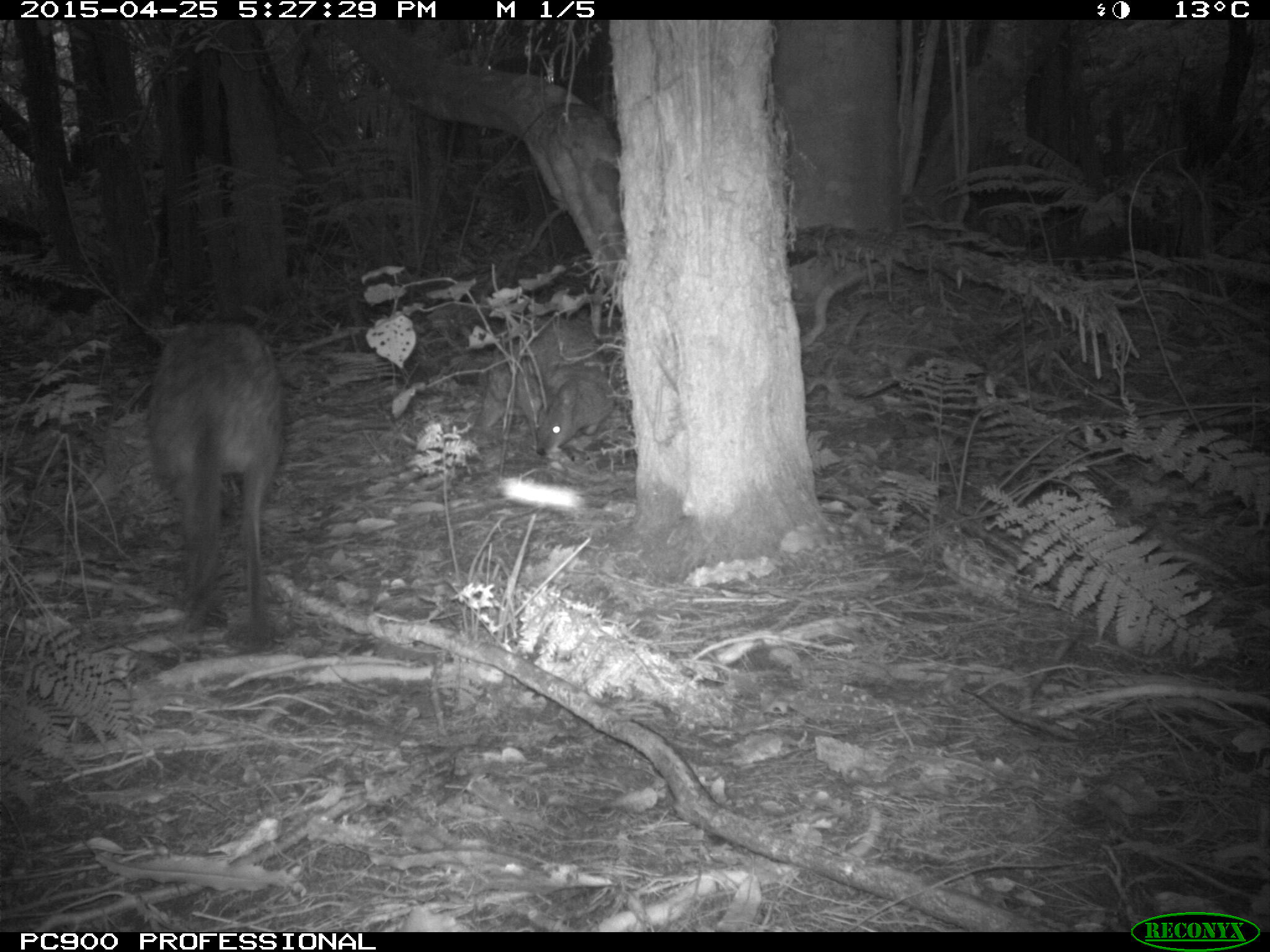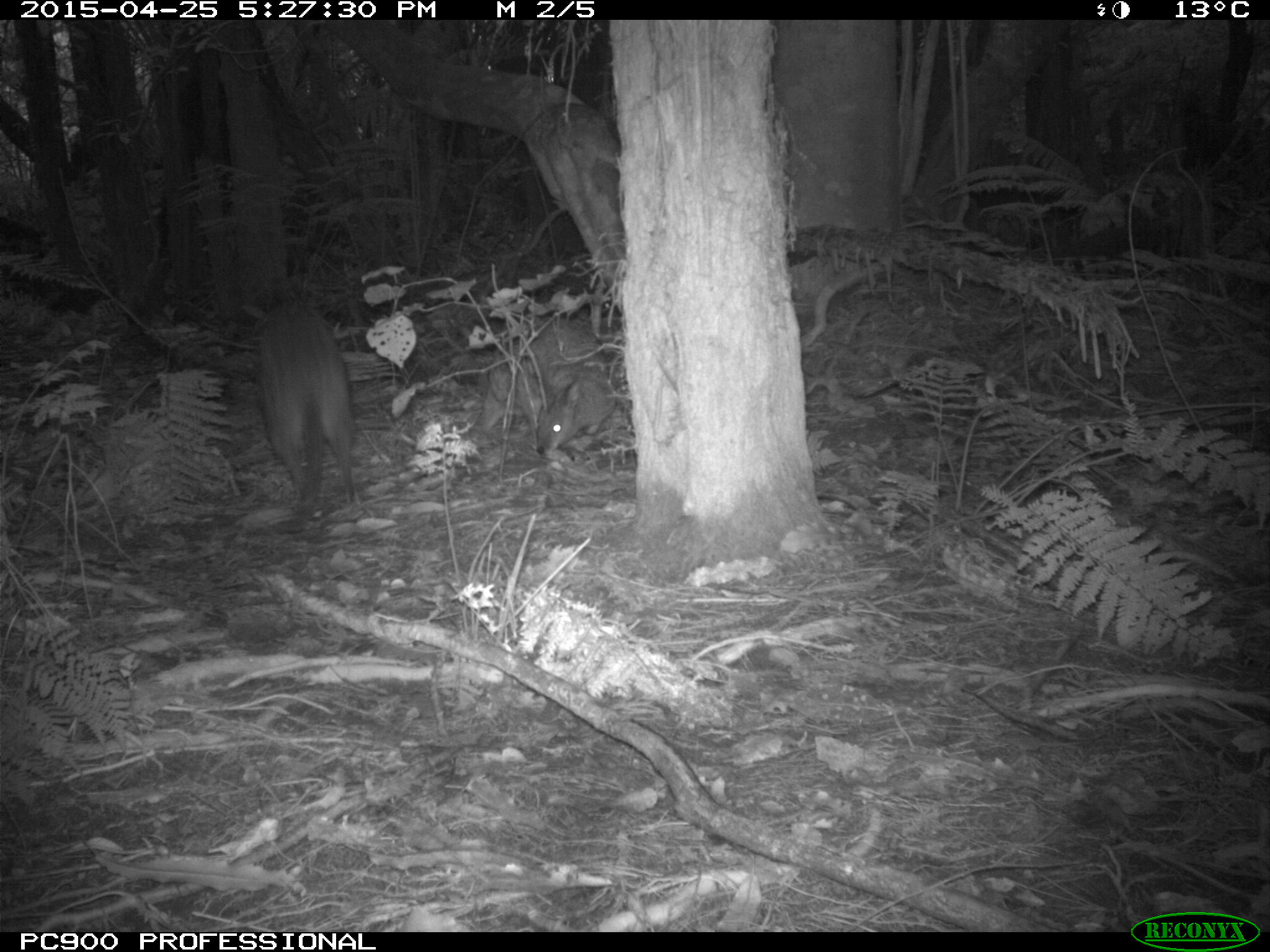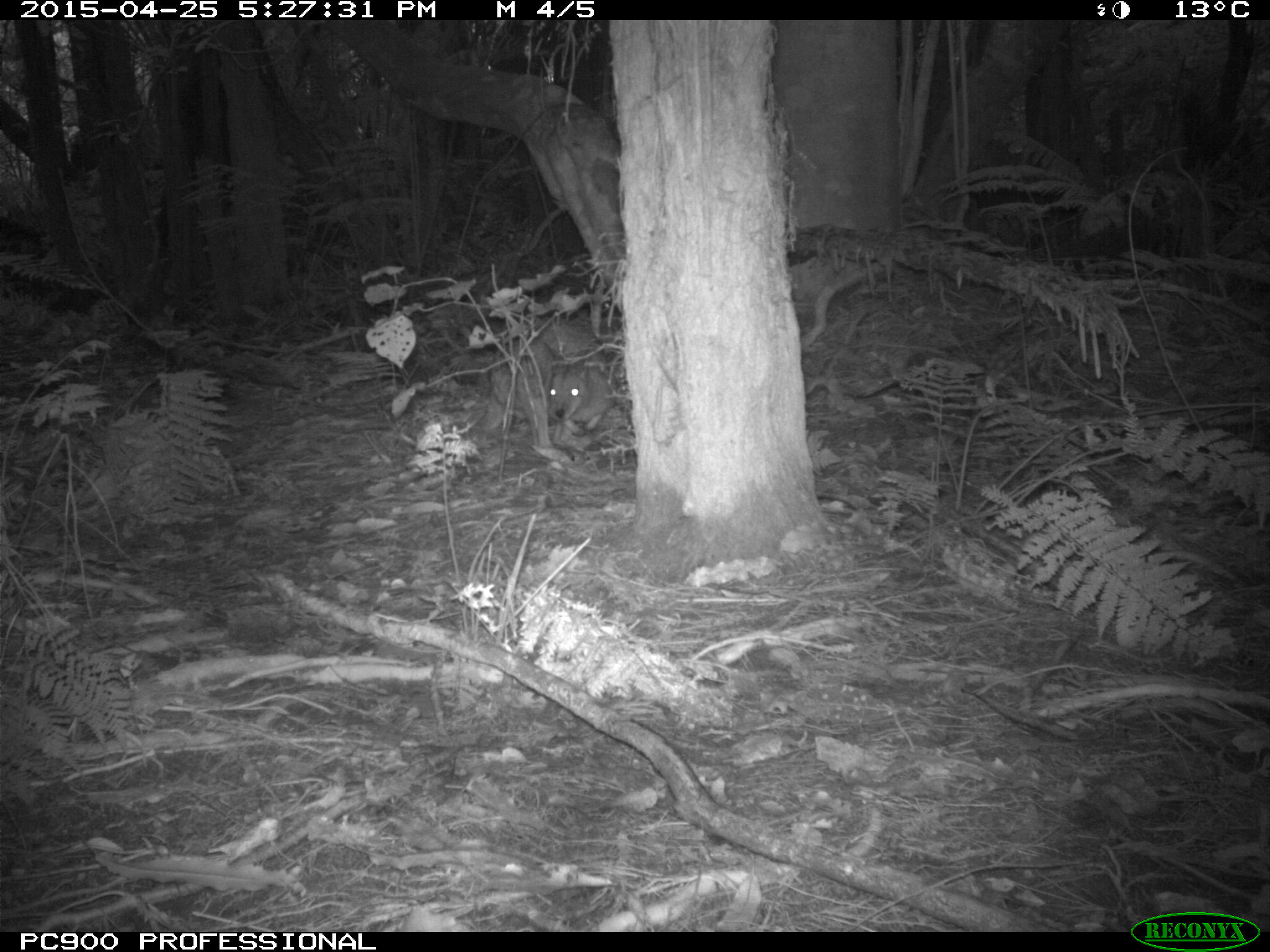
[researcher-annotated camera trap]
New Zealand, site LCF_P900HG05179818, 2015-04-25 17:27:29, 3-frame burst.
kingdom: Animalia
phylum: Chordata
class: Mammalia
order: Diprotodontia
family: Macropodidae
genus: Notamacropus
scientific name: Notamacropus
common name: wallaby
Wallaby (Notamacropus).